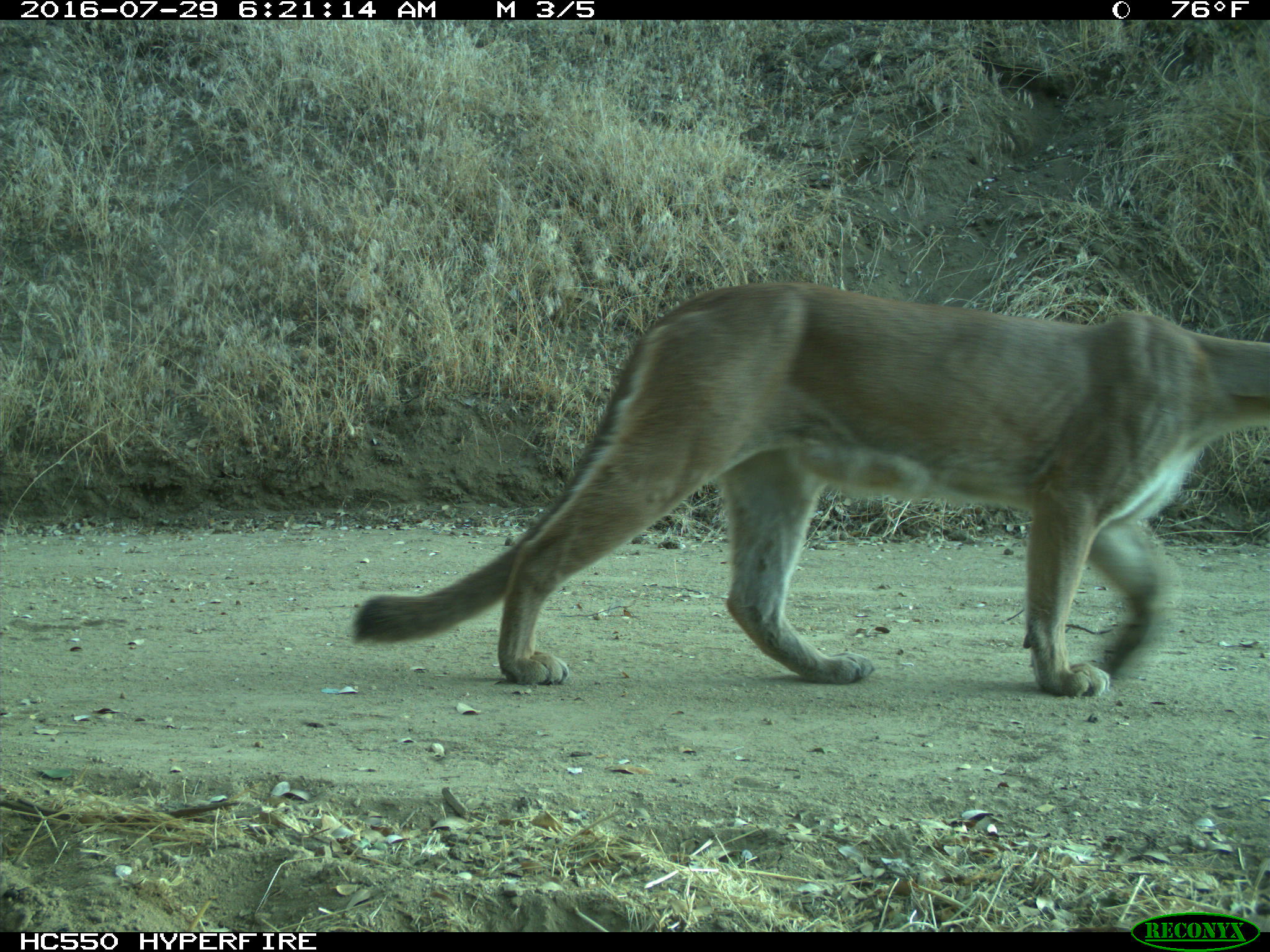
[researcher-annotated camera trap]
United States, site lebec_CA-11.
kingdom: Animalia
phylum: Chordata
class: Mammalia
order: Carnivora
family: Felidae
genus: Puma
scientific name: Puma concolor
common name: mountain lion